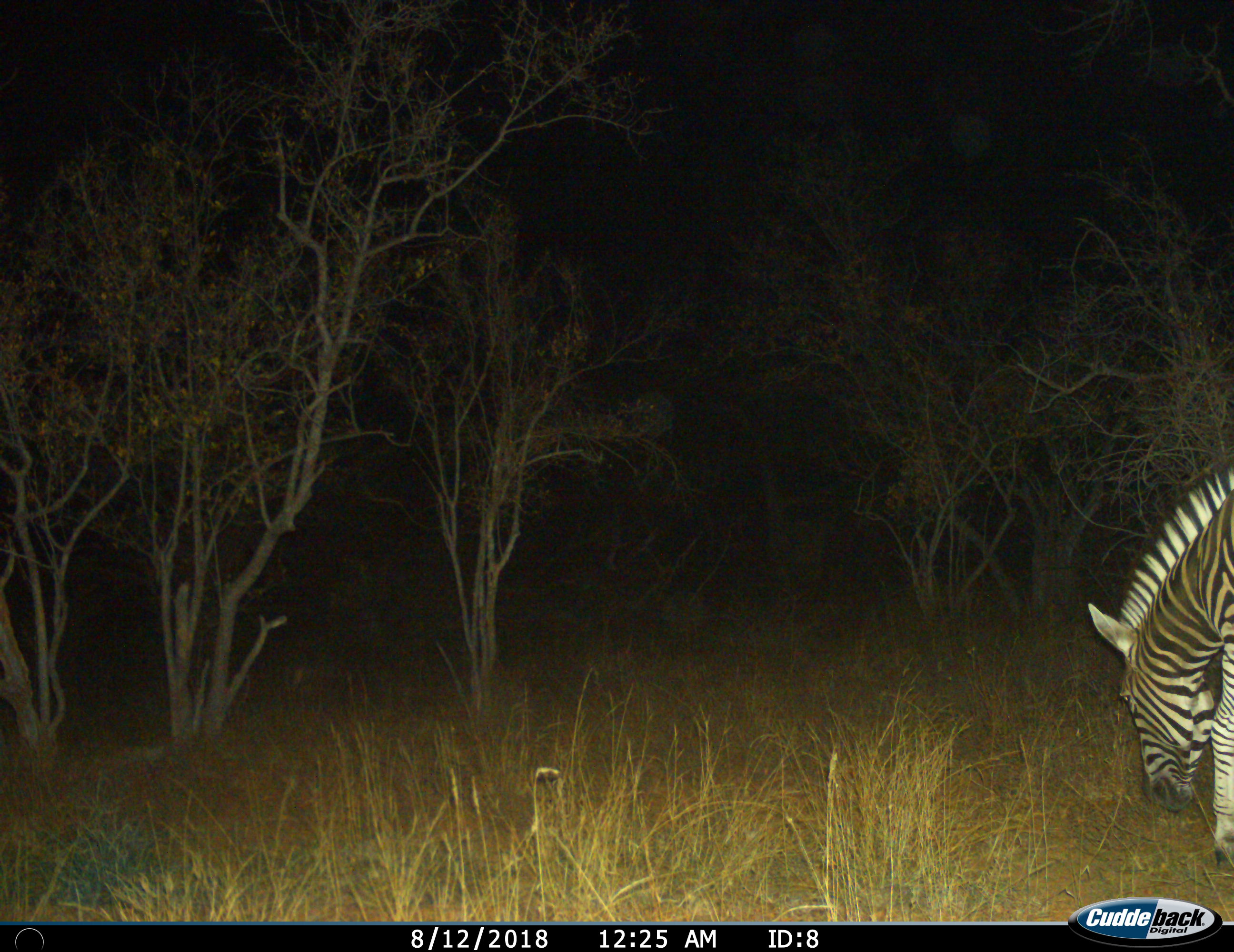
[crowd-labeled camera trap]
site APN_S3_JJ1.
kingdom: Animalia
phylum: Chordata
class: Mammalia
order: Perissodactyla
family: Equidae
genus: Equus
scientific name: Equus quagga burchellii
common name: burchell's zebra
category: zebraburchells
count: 1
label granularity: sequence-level